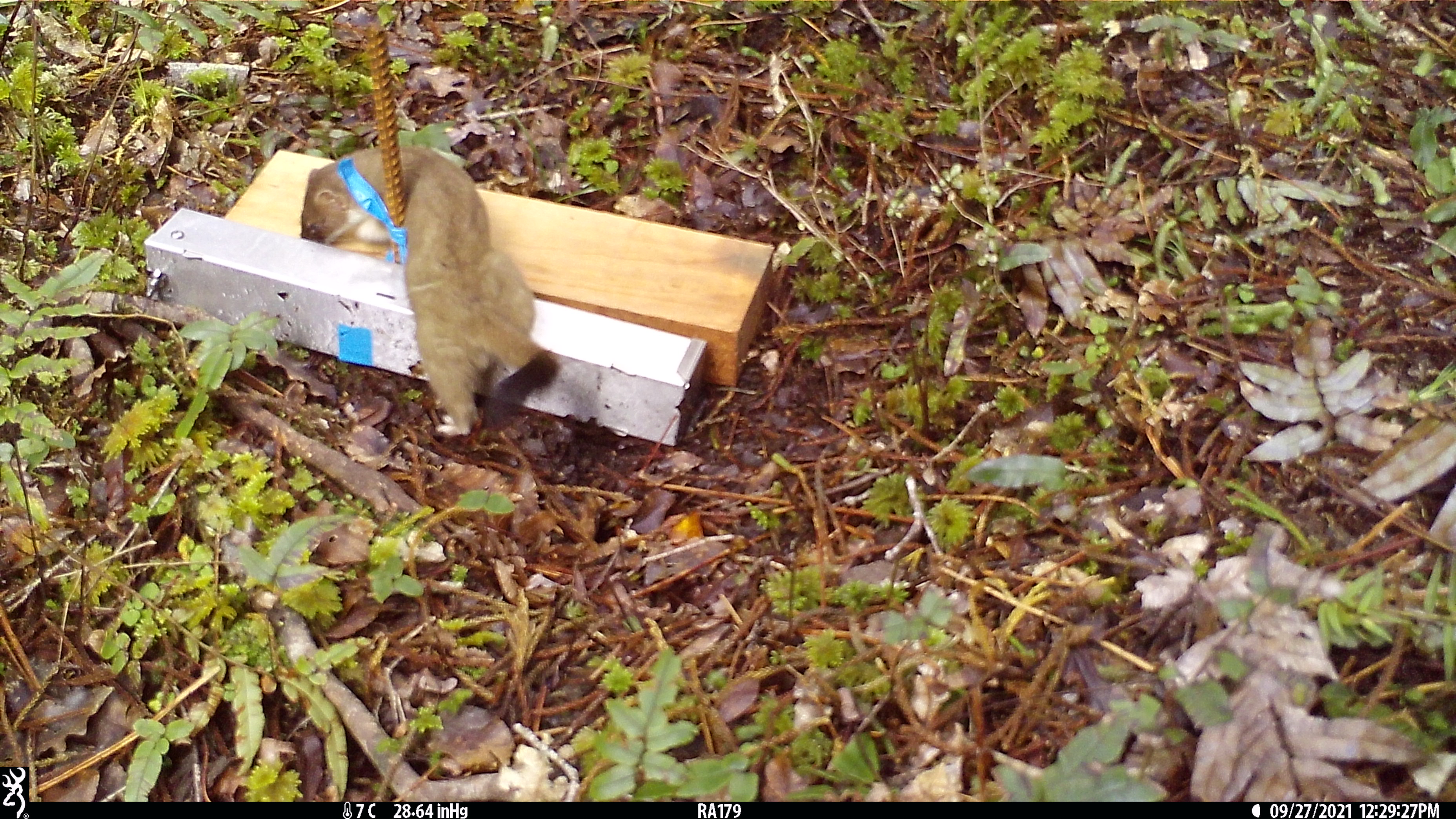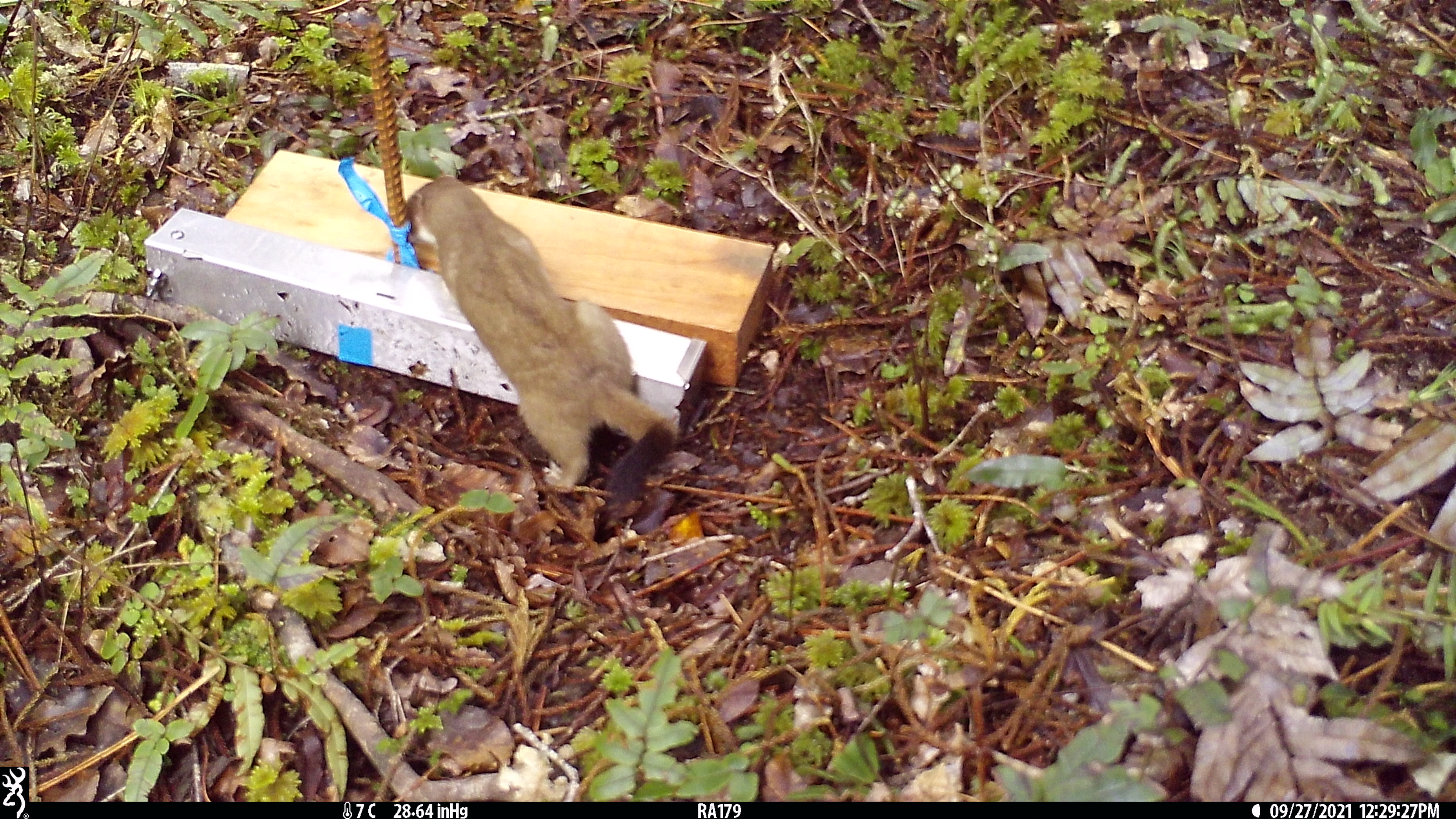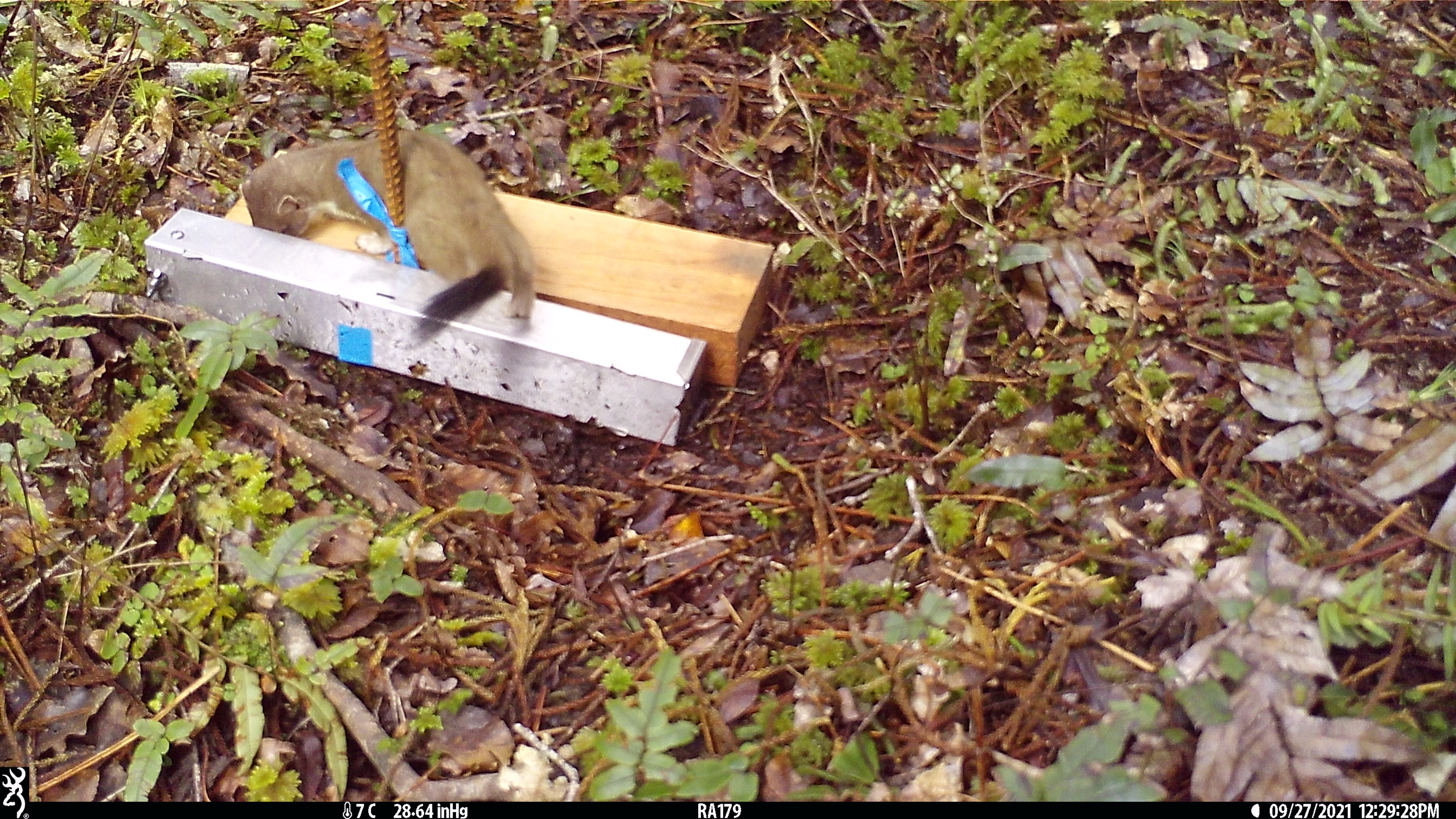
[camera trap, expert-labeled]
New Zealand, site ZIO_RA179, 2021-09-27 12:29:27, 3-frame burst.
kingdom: Animalia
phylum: Chordata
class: Mammalia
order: Carnivora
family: Mustelidae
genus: Mustela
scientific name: Mustela erminea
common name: stoat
Stoat (Mustela erminea).